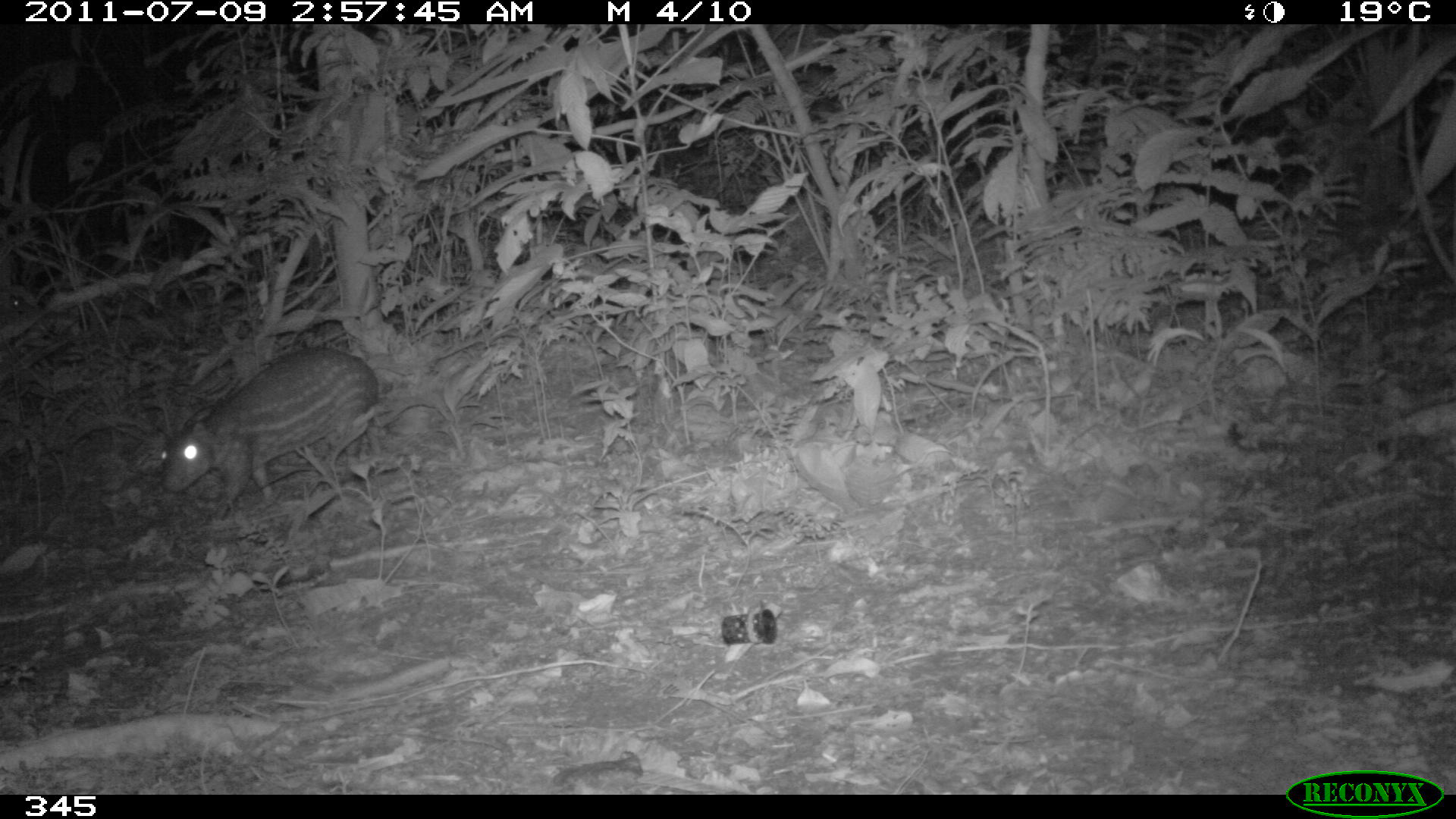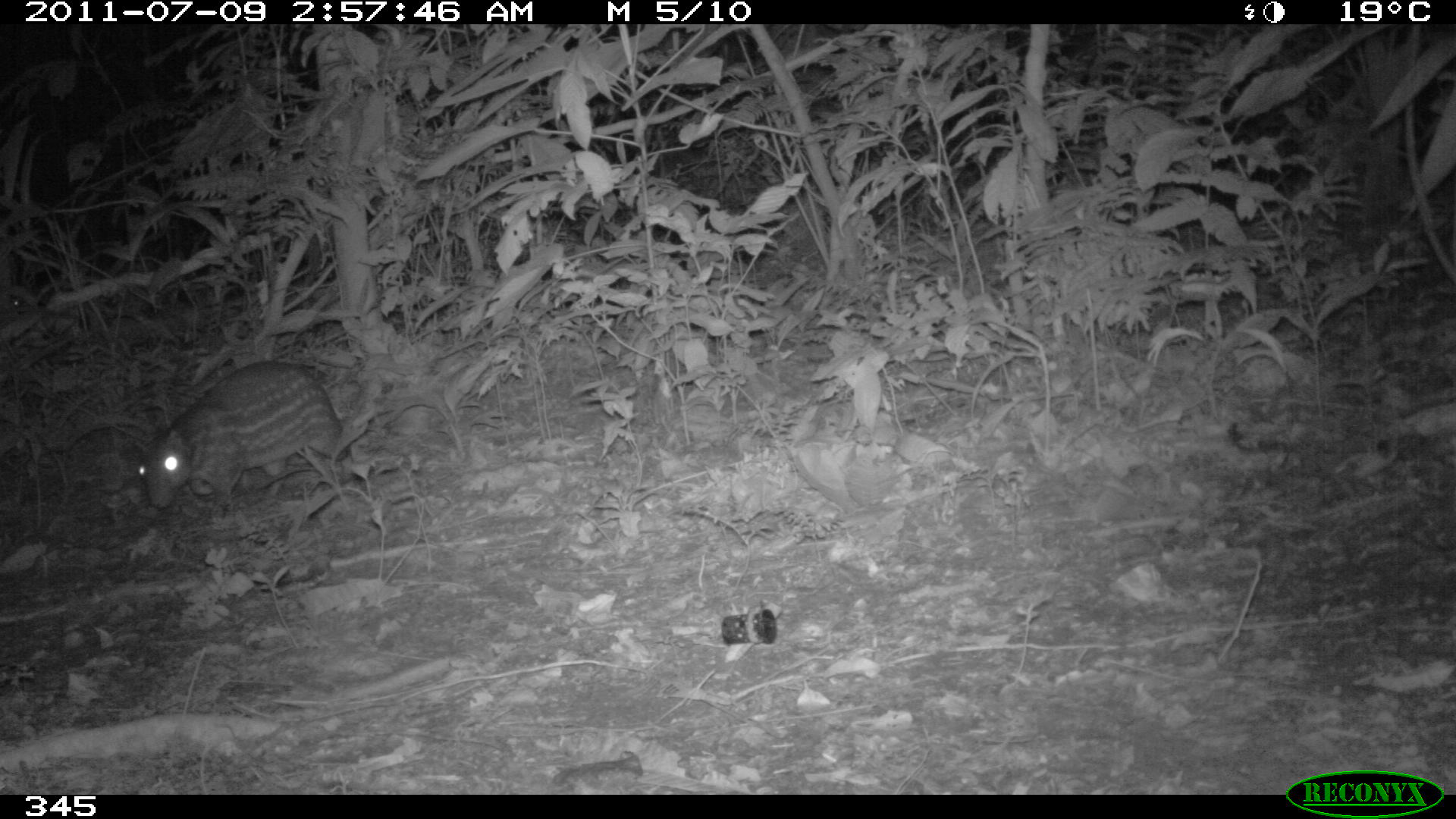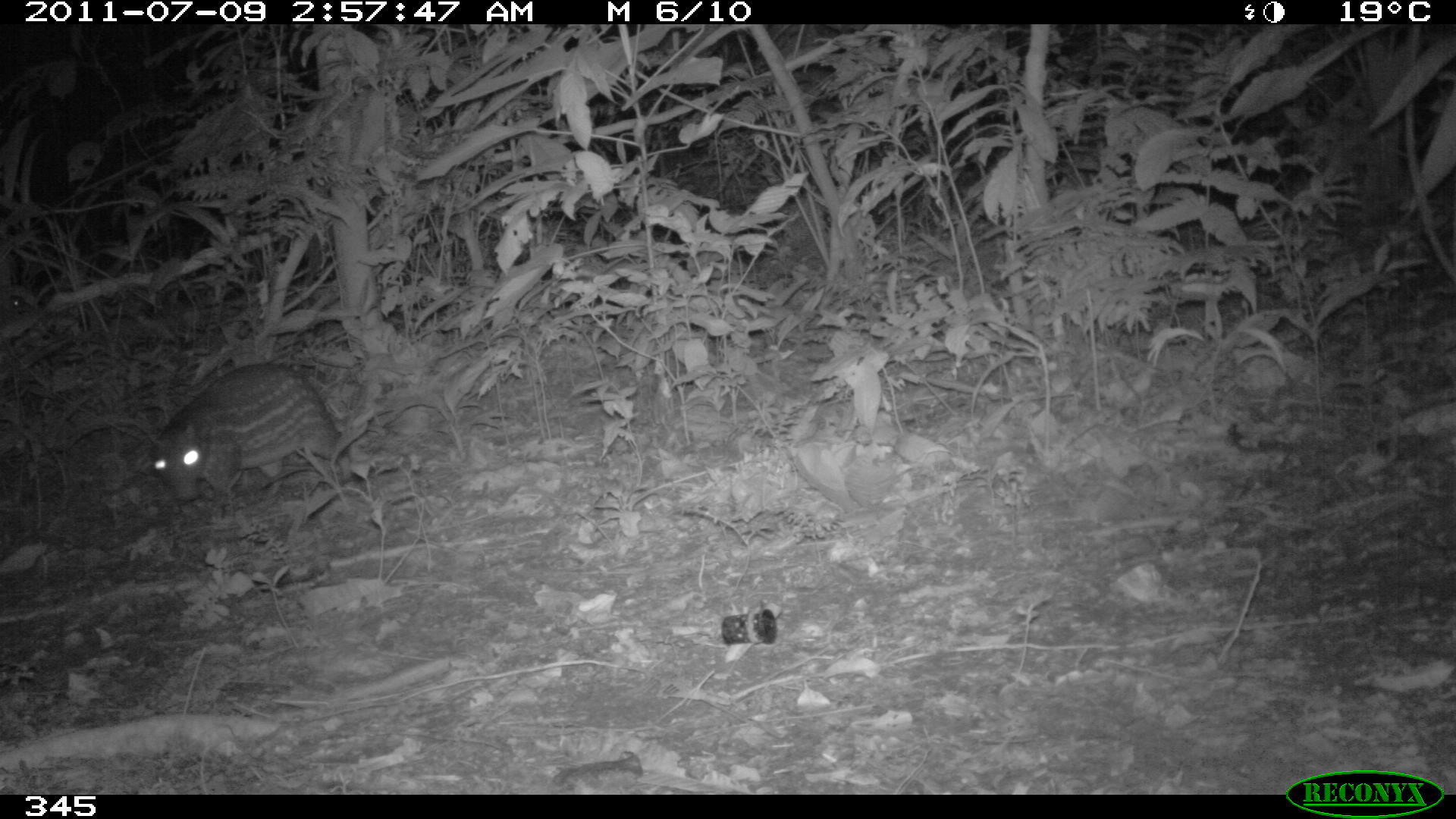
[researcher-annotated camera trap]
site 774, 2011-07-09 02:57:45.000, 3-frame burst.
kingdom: Animalia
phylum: Chordata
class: Mammalia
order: Rodentia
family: Cuniculidae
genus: Cuniculus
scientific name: Cuniculus paca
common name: spotted paca